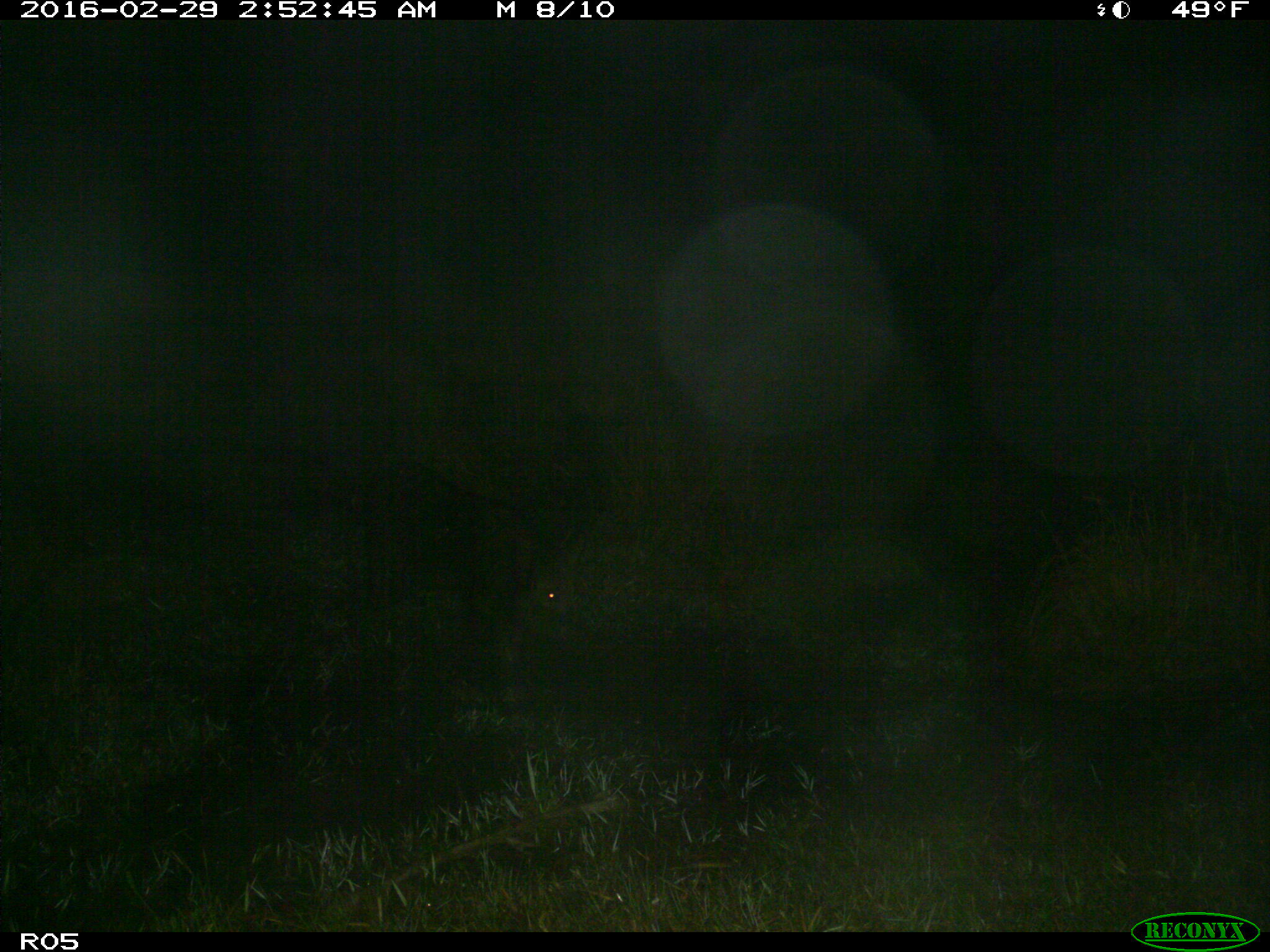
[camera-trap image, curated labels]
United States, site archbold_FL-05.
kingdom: Animalia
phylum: Chordata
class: Mammalia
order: Artiodactyla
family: Suidae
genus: Sus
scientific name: Sus scrofa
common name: wild boar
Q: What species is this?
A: Sus scrofa (wild boar).